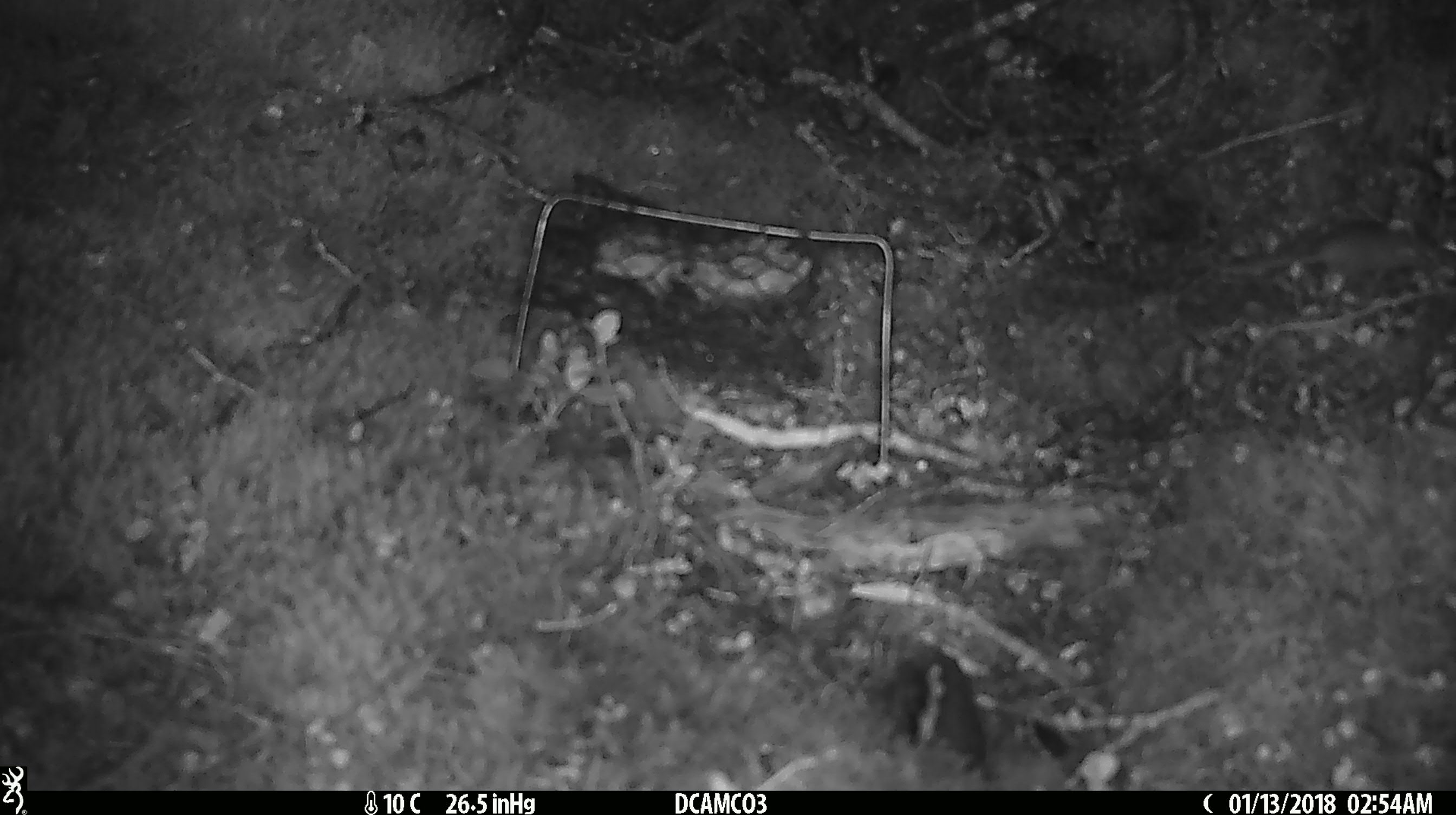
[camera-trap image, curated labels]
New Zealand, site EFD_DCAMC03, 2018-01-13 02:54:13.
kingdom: Animalia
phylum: Chordata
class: Mammalia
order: Rodentia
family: Muridae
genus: Mus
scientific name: Mus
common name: mouse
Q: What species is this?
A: Mouse (Mus).